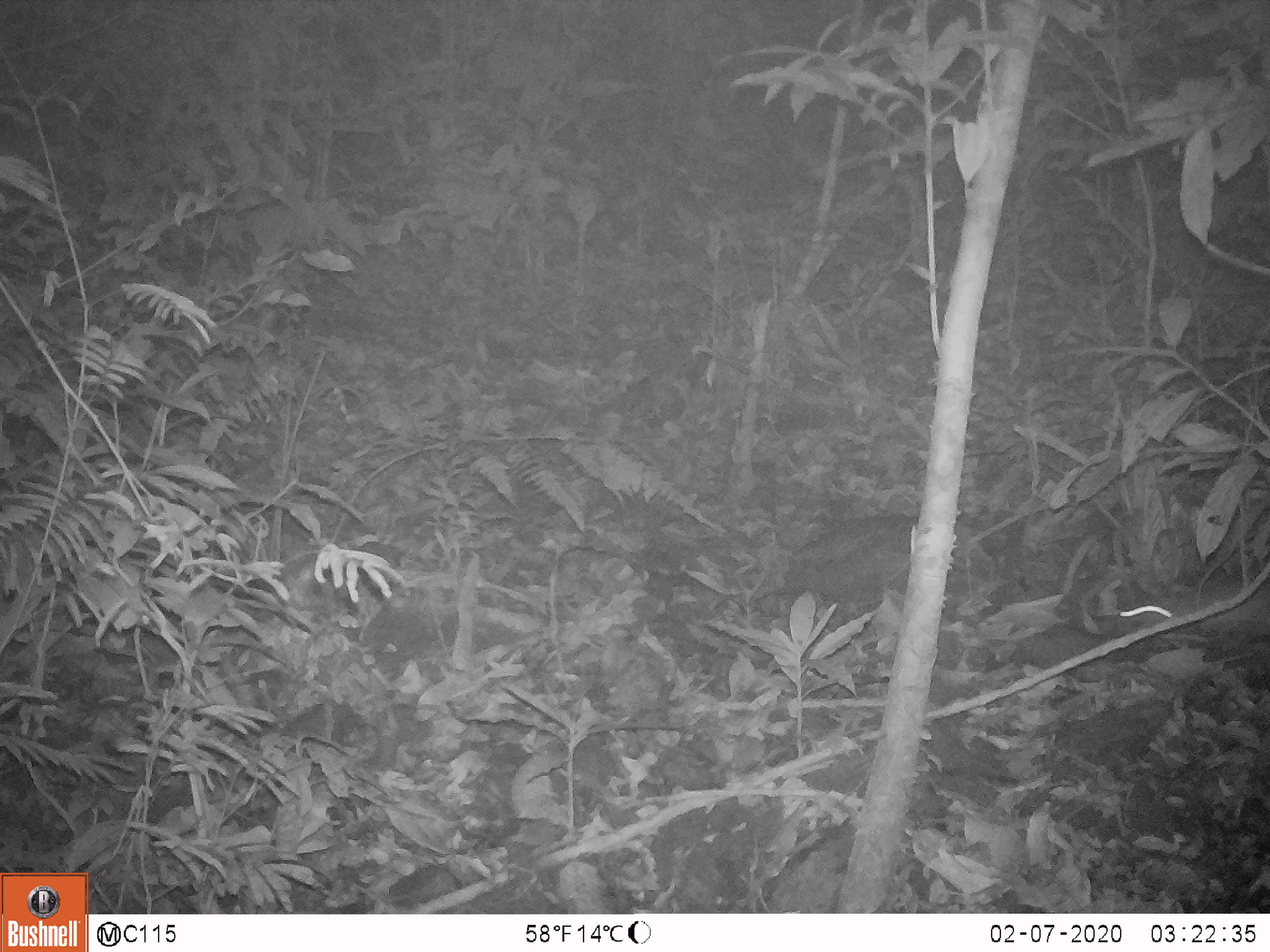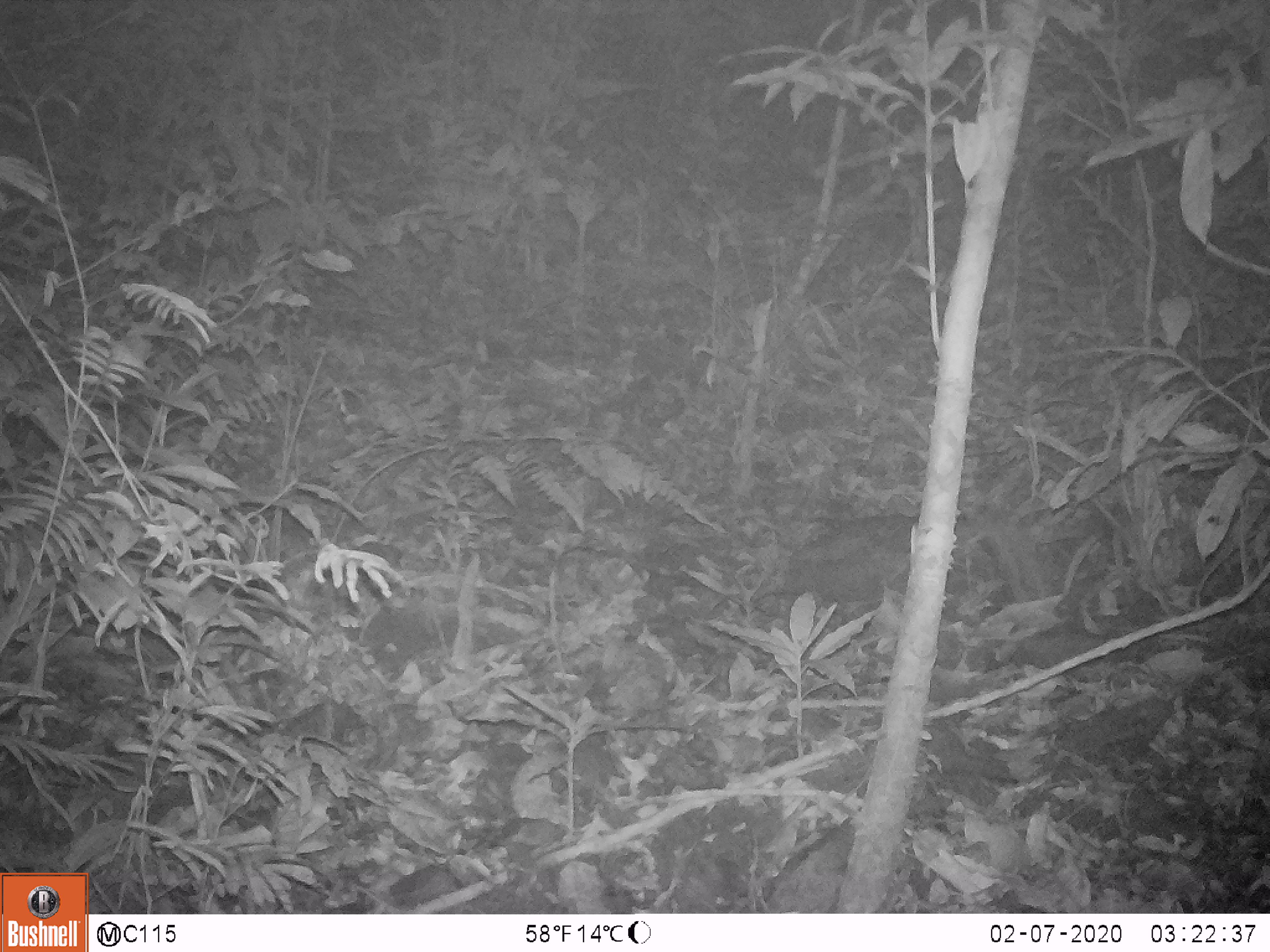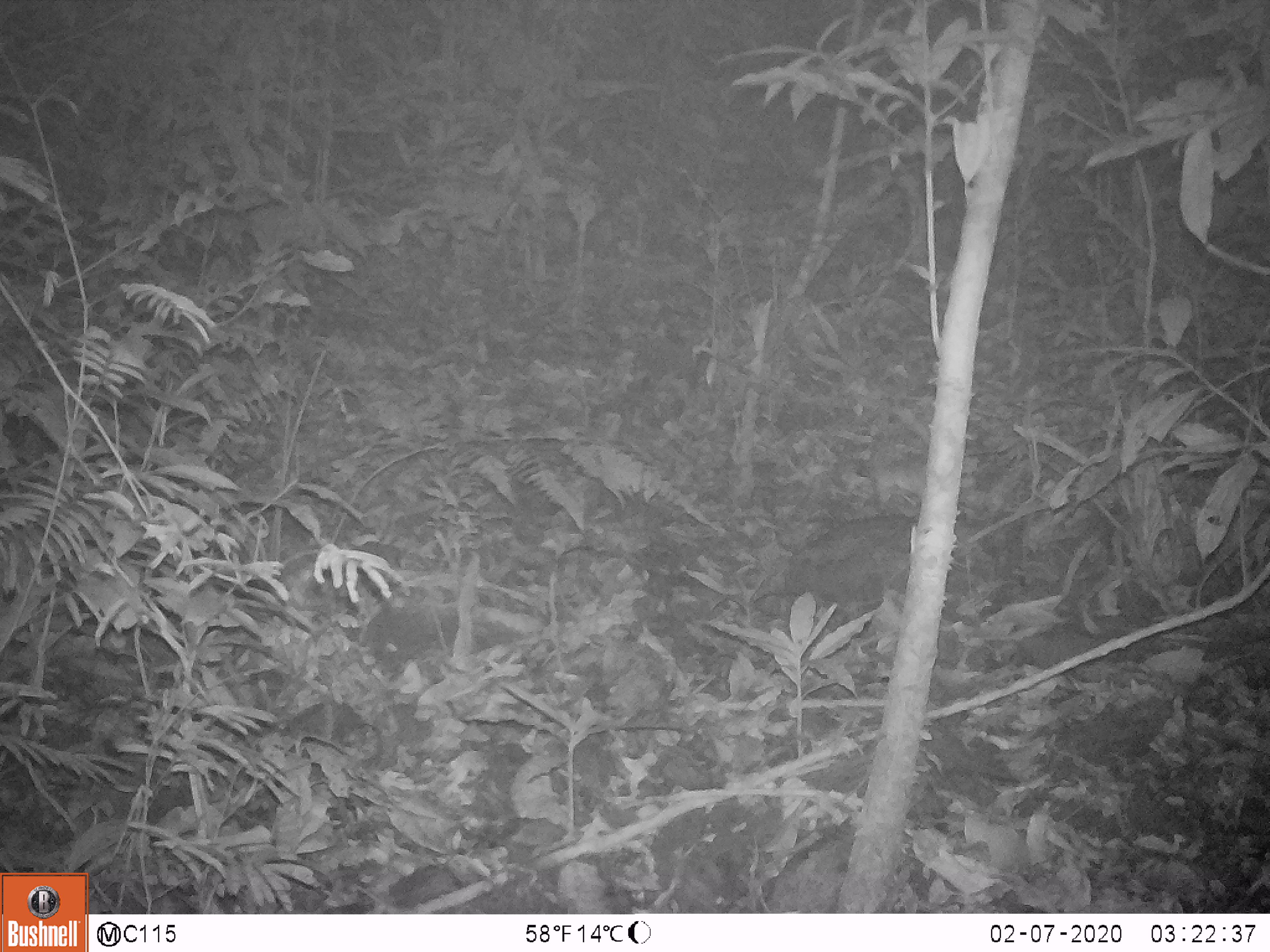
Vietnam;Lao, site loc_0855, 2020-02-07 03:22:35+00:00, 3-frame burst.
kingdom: Animalia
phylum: Chordata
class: Mammalia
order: Rodentia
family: Muridae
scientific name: Muridae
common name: old-world mice and rats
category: unidentified murid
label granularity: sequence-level